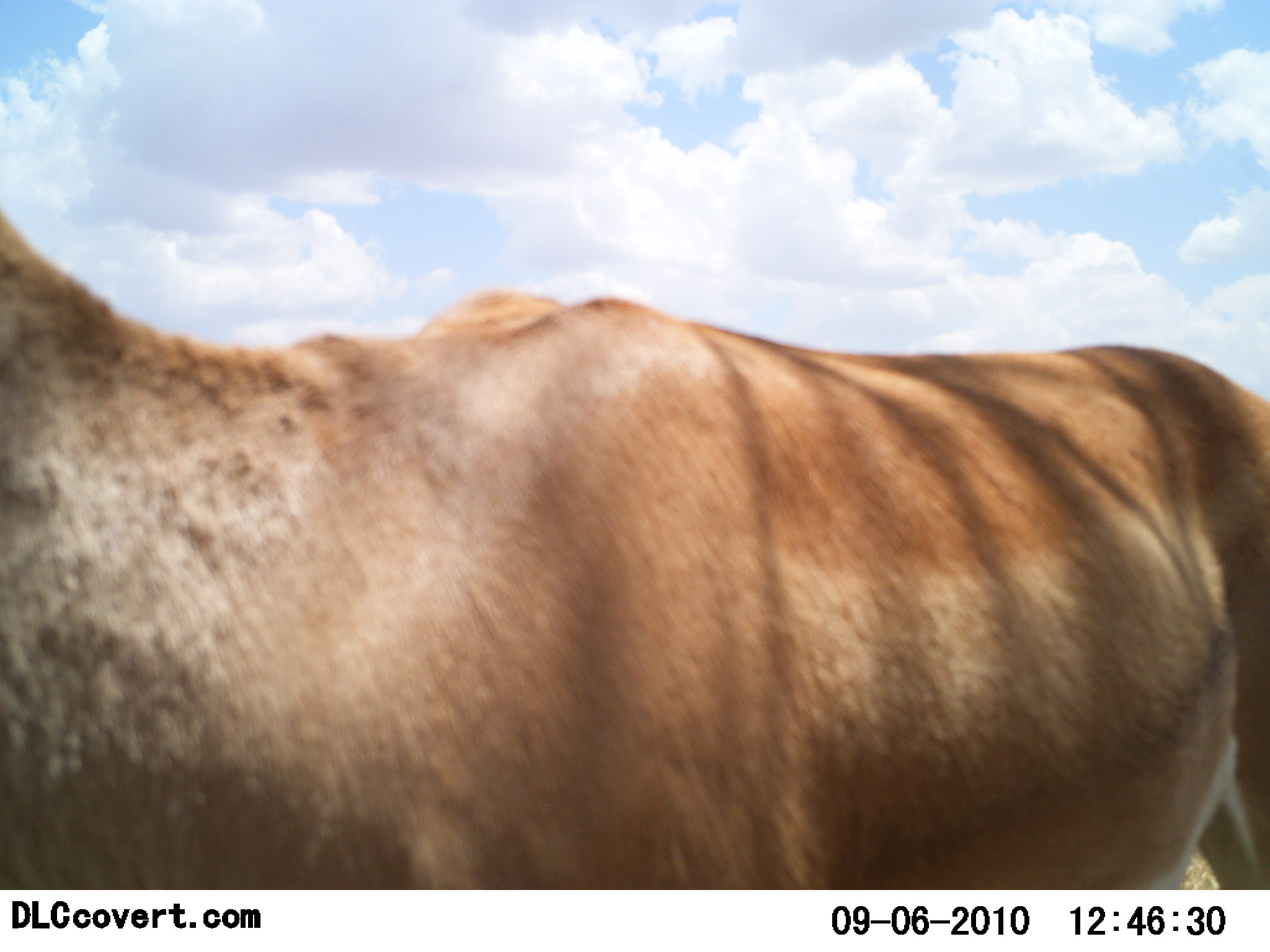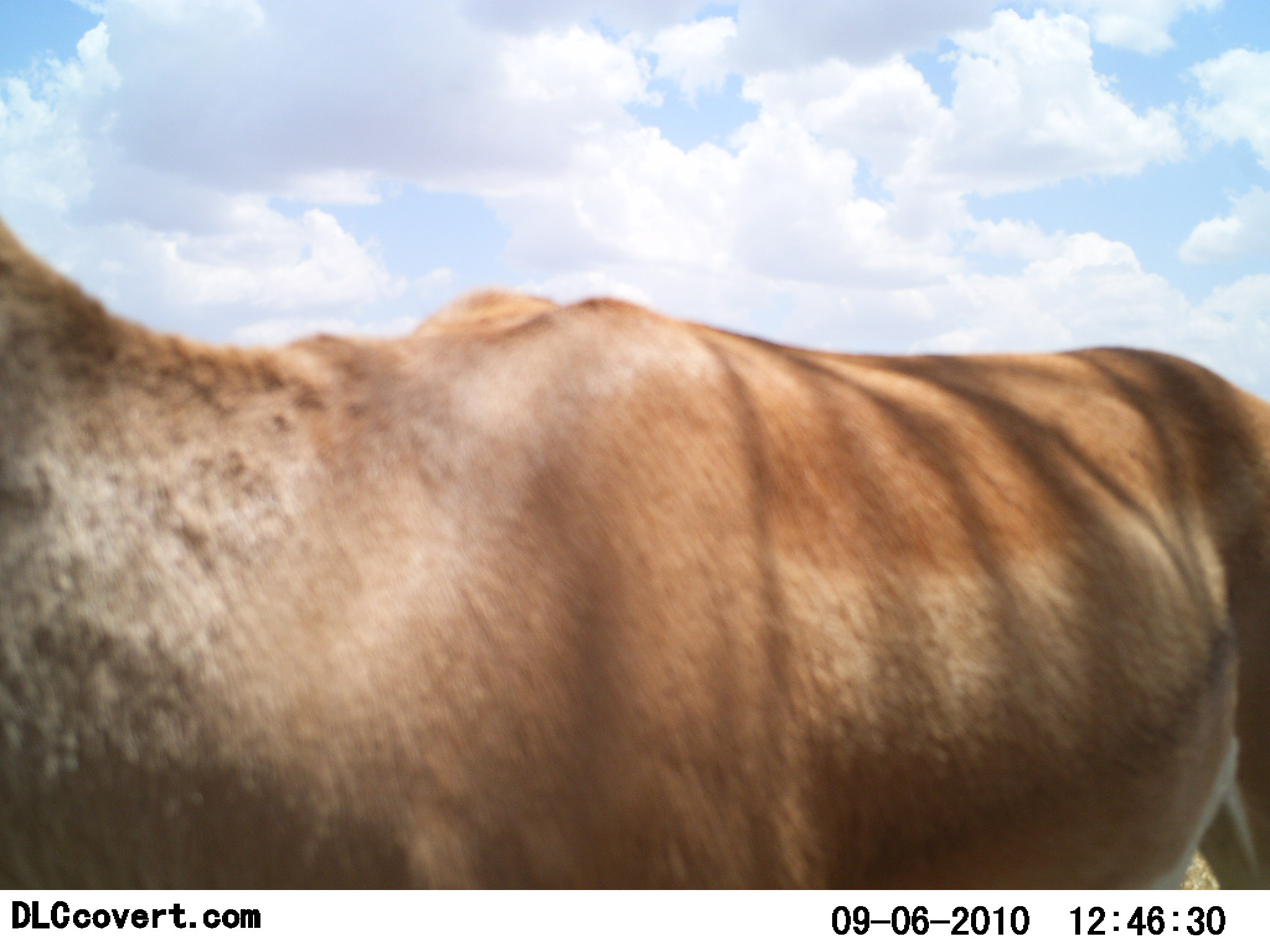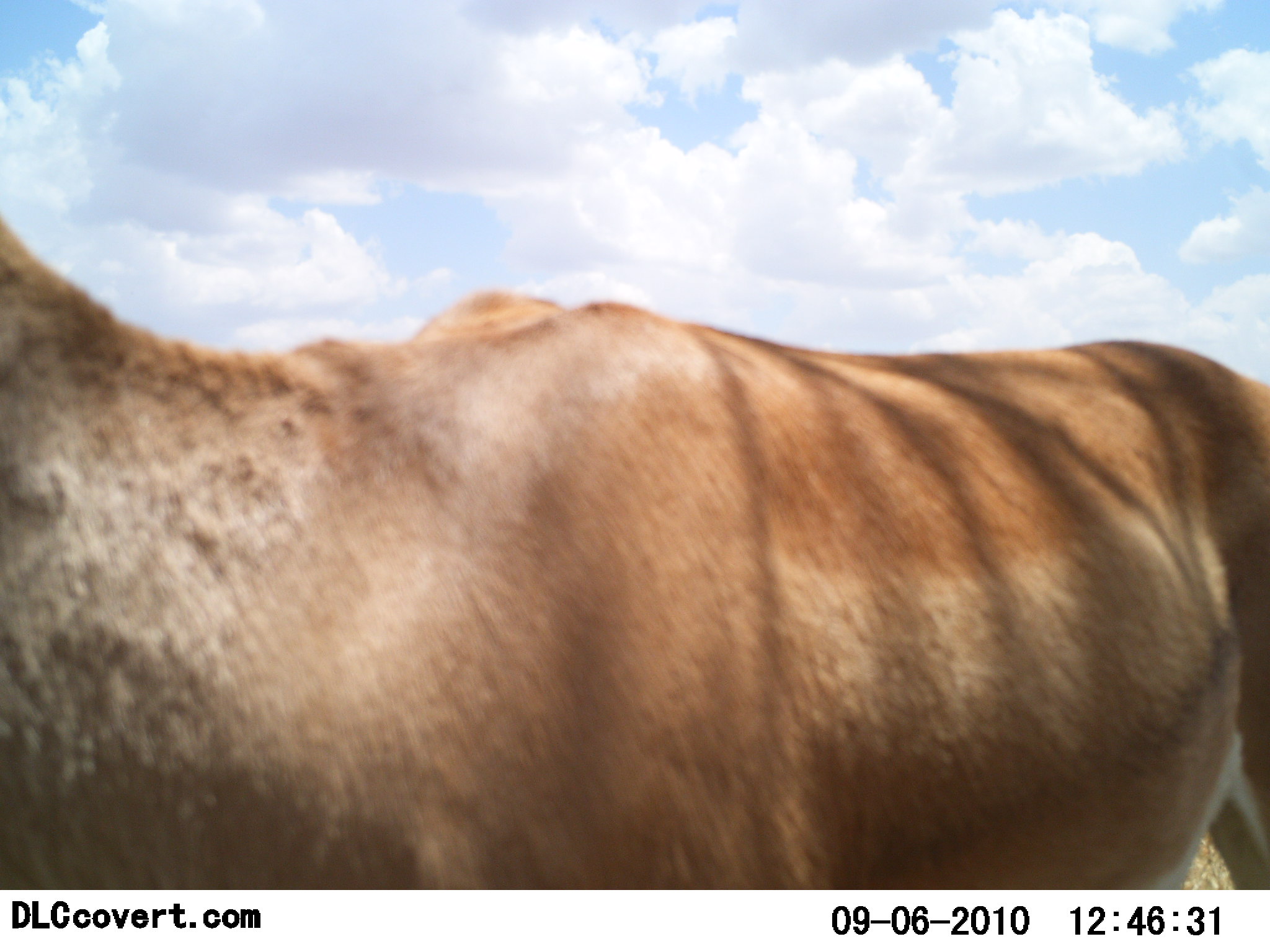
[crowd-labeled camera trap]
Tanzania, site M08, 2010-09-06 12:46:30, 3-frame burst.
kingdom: Animalia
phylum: Chordata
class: Mammalia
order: Artiodactyla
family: Bovidae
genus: Nanger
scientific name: Nanger granti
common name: grant's gazelle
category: gazellegrants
Gazellegrants (grant's gazelle) (Nanger granti), count 1. Behavior (volunteer vote fractions): standing 93%, resting 0%, moving 0%, interacting 7%. Young present (vote fraction): 0%. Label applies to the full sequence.